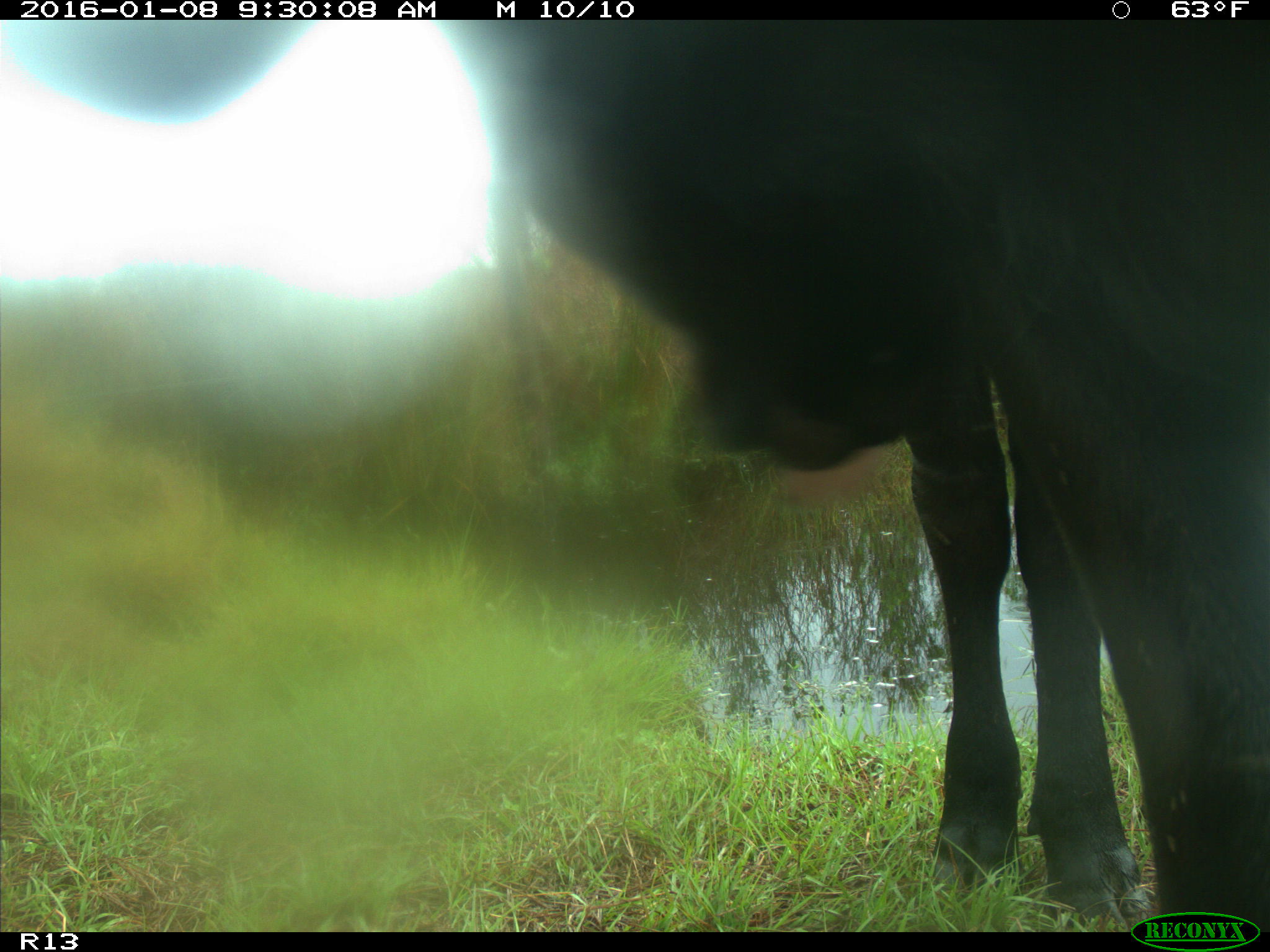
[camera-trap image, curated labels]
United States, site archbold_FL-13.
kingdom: Animalia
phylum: Chordata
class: Mammalia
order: Artiodactyla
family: Bovidae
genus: Bos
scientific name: Bos taurus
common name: domestic cow